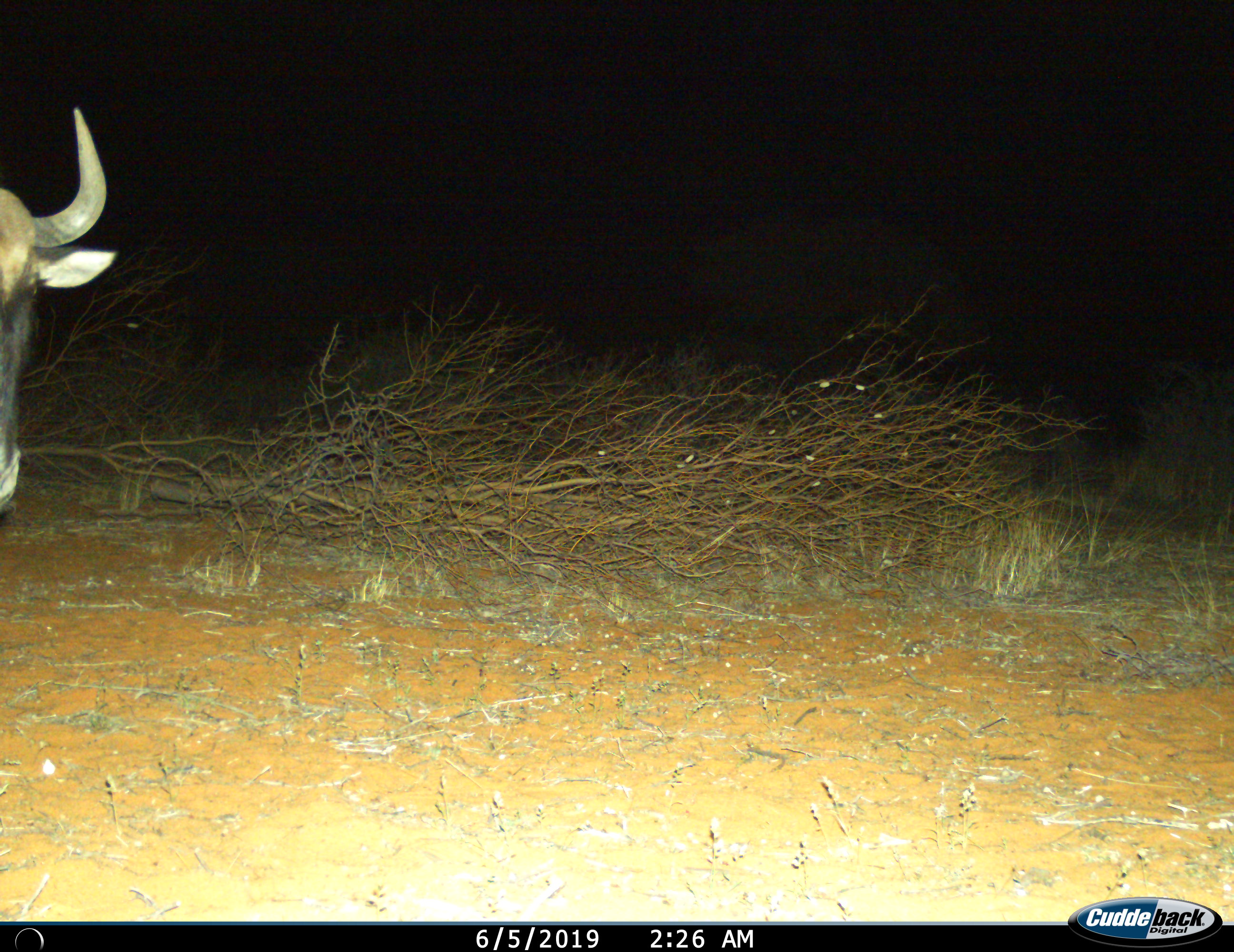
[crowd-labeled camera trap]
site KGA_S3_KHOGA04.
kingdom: Animalia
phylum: Chordata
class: Mammalia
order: Artiodactyla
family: Bovidae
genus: Connochaetes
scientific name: Connochaetes taurinus taurinus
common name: blue wildebeest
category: wildebeestblue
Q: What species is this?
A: Wildebeestblue (blue wildebeest) (Connochaetes taurinus taurinus).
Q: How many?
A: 1.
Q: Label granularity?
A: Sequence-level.